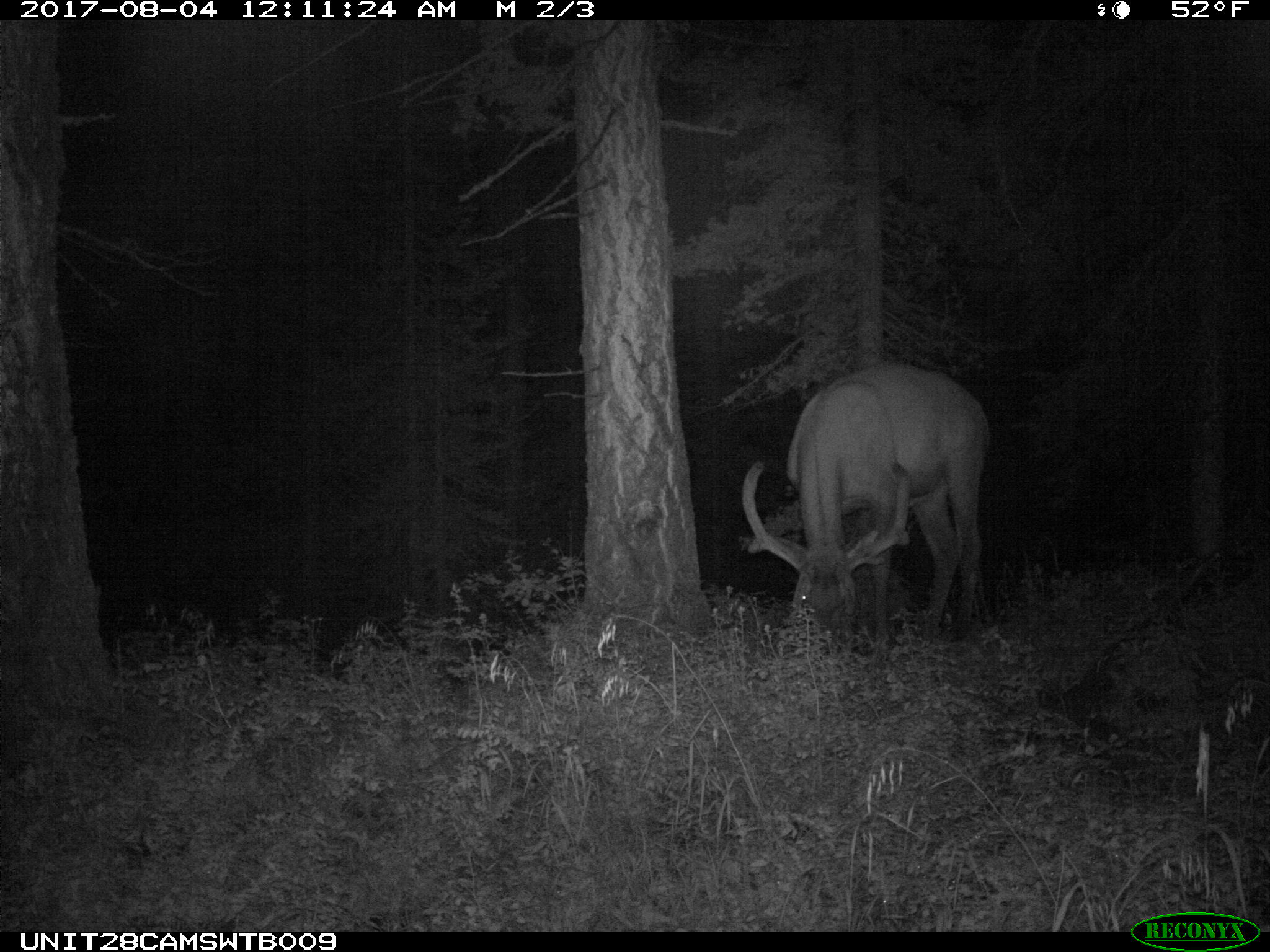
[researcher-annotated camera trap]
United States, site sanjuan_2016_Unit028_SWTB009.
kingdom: Animalia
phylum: Chordata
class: Mammalia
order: Artiodactyla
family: Cervidae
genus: Cervus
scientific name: Cervus elaphus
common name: red deer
Cervus elaphus (red deer).